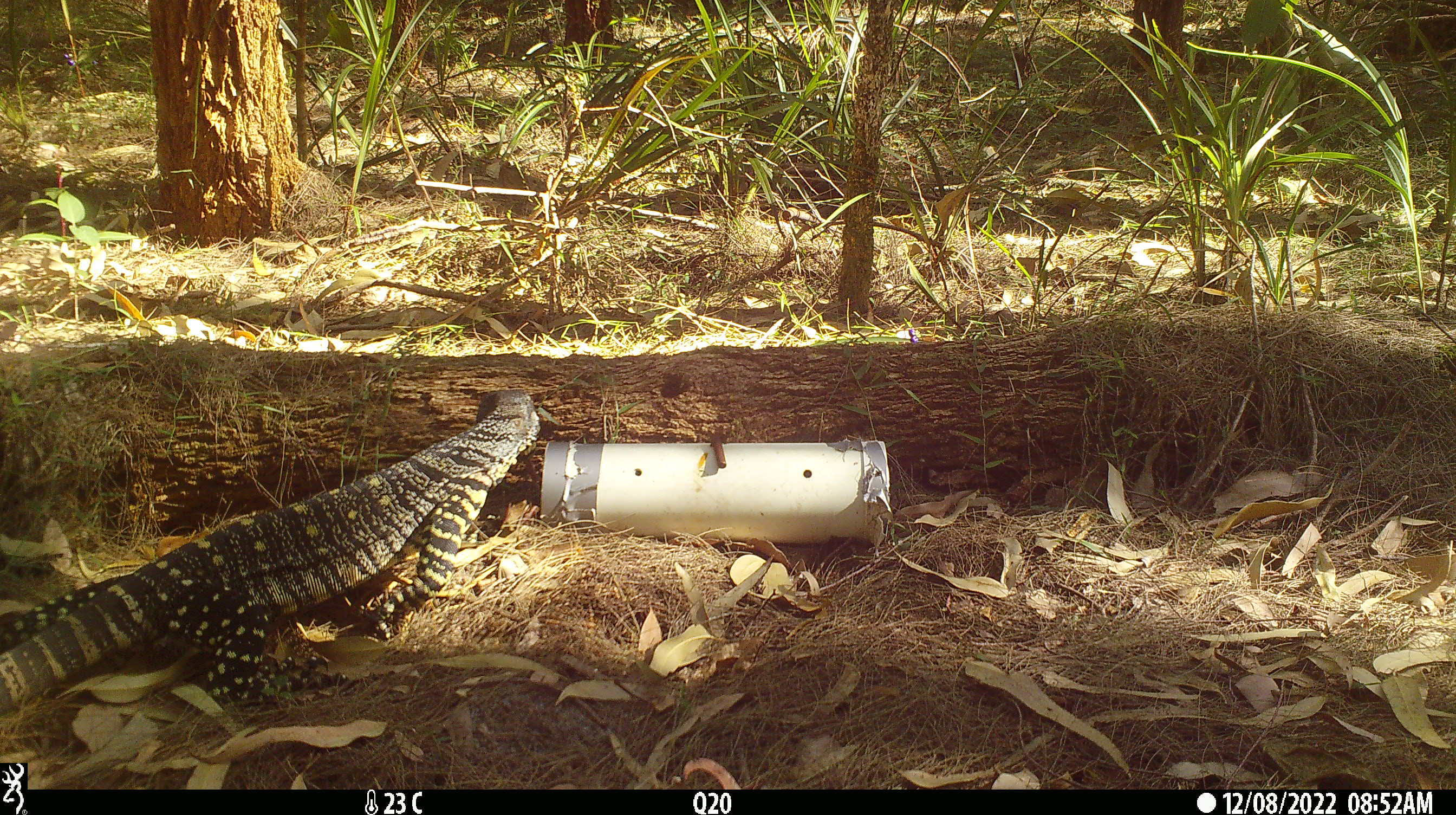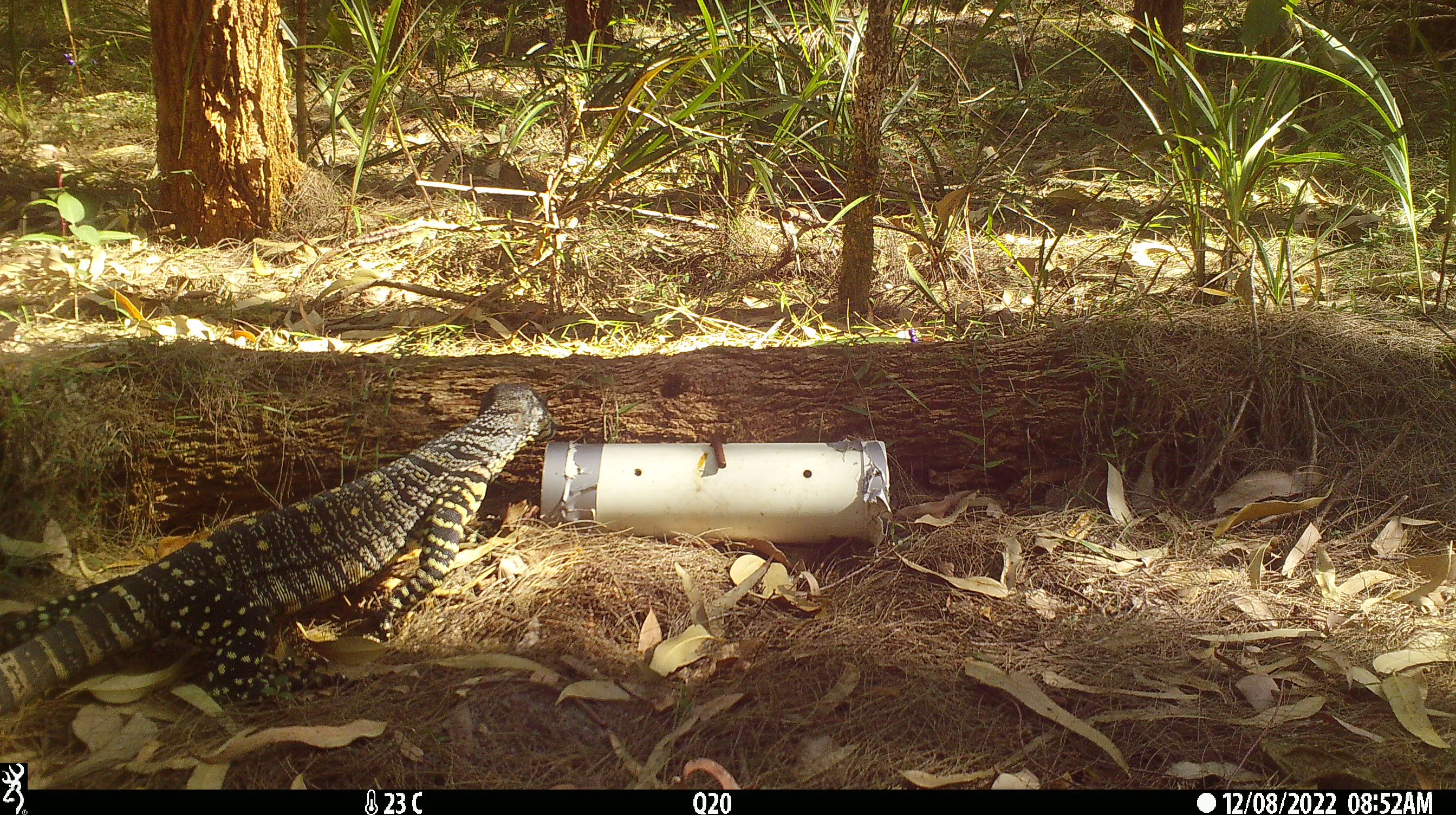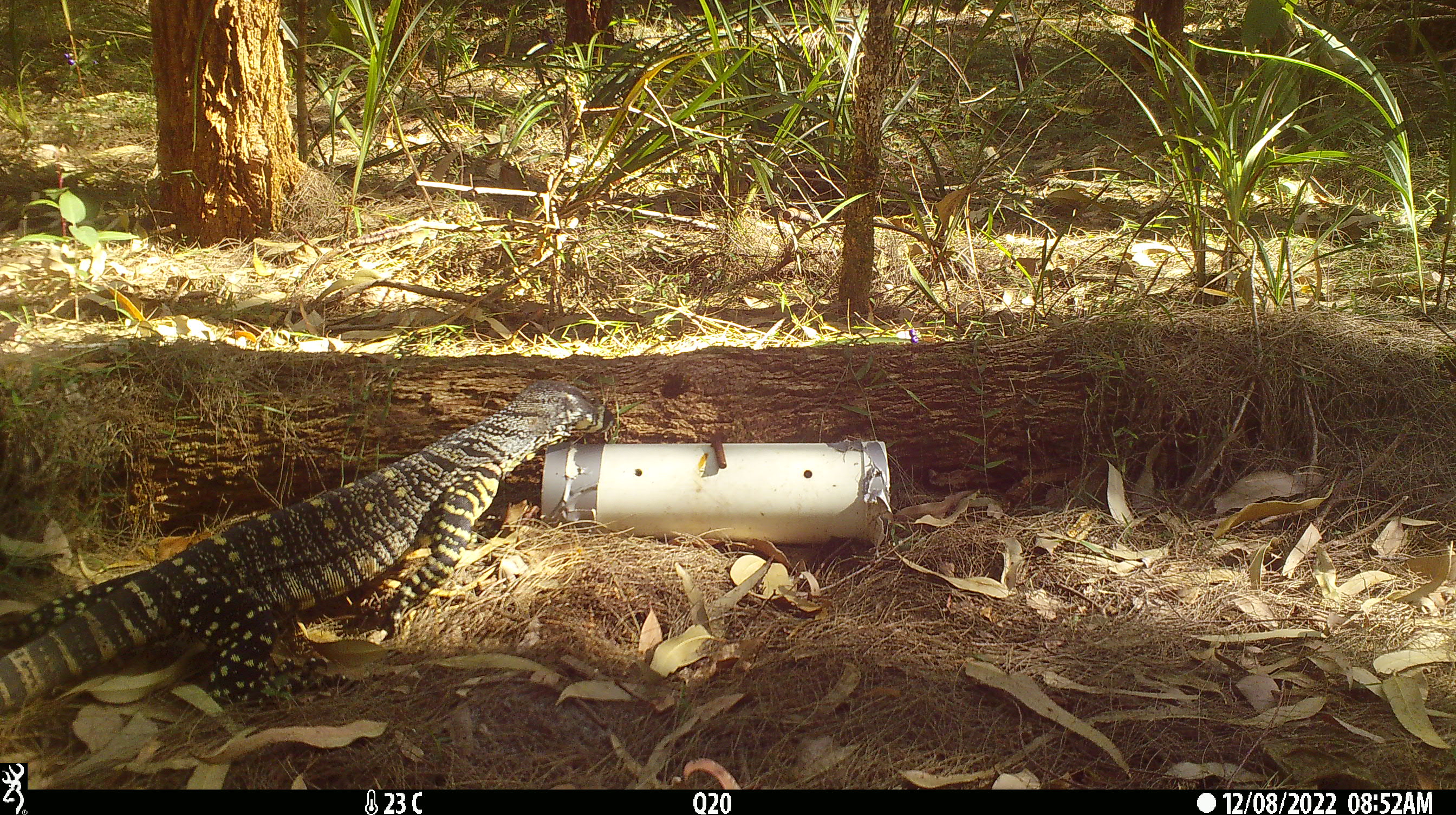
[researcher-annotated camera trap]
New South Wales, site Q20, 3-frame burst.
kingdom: Animalia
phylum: Chordata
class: Reptilia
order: Squamata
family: Varanidae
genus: Varanus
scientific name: Varanus varius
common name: lace monitor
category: goanna